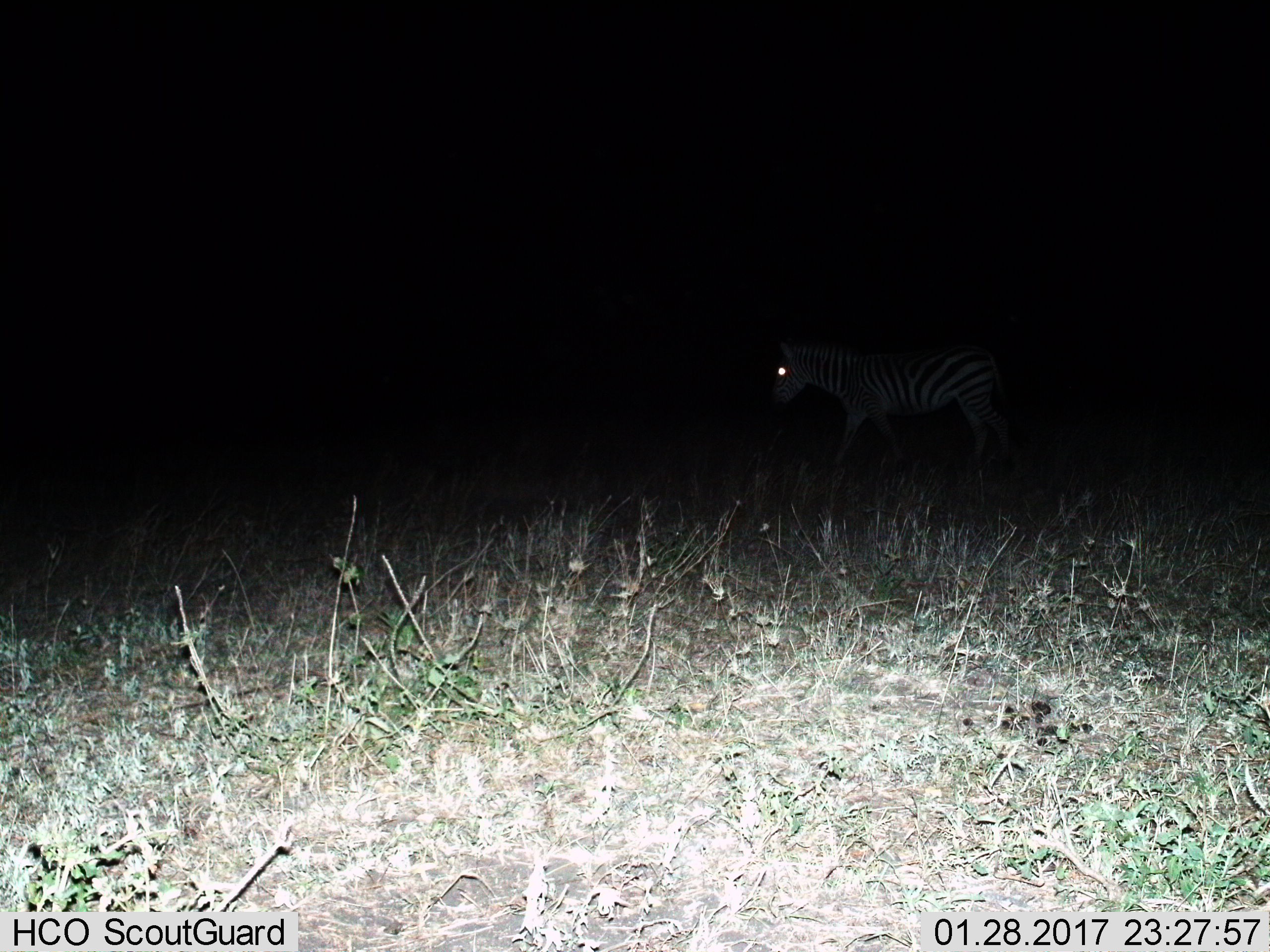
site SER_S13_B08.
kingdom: Animalia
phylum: Chordata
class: Mammalia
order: Perissodactyla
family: Equidae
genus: Equus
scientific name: Equus quagga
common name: plains zebra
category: zebraplains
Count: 1.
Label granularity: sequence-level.